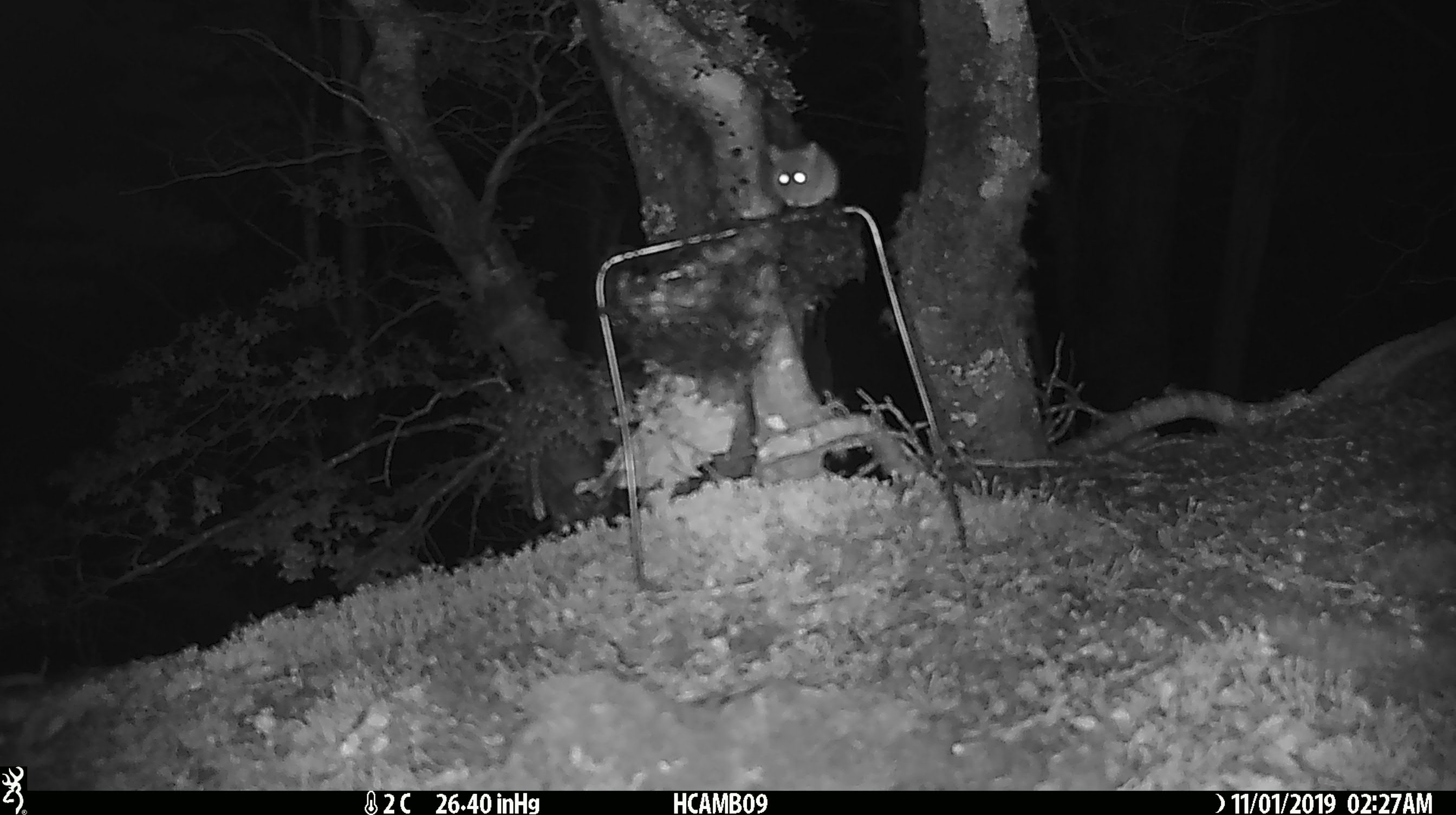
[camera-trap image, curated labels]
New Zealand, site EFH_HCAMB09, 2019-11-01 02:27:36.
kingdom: Animalia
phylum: Chordata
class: Mammalia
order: Rodentia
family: Muridae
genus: Mus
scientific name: Mus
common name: mouse